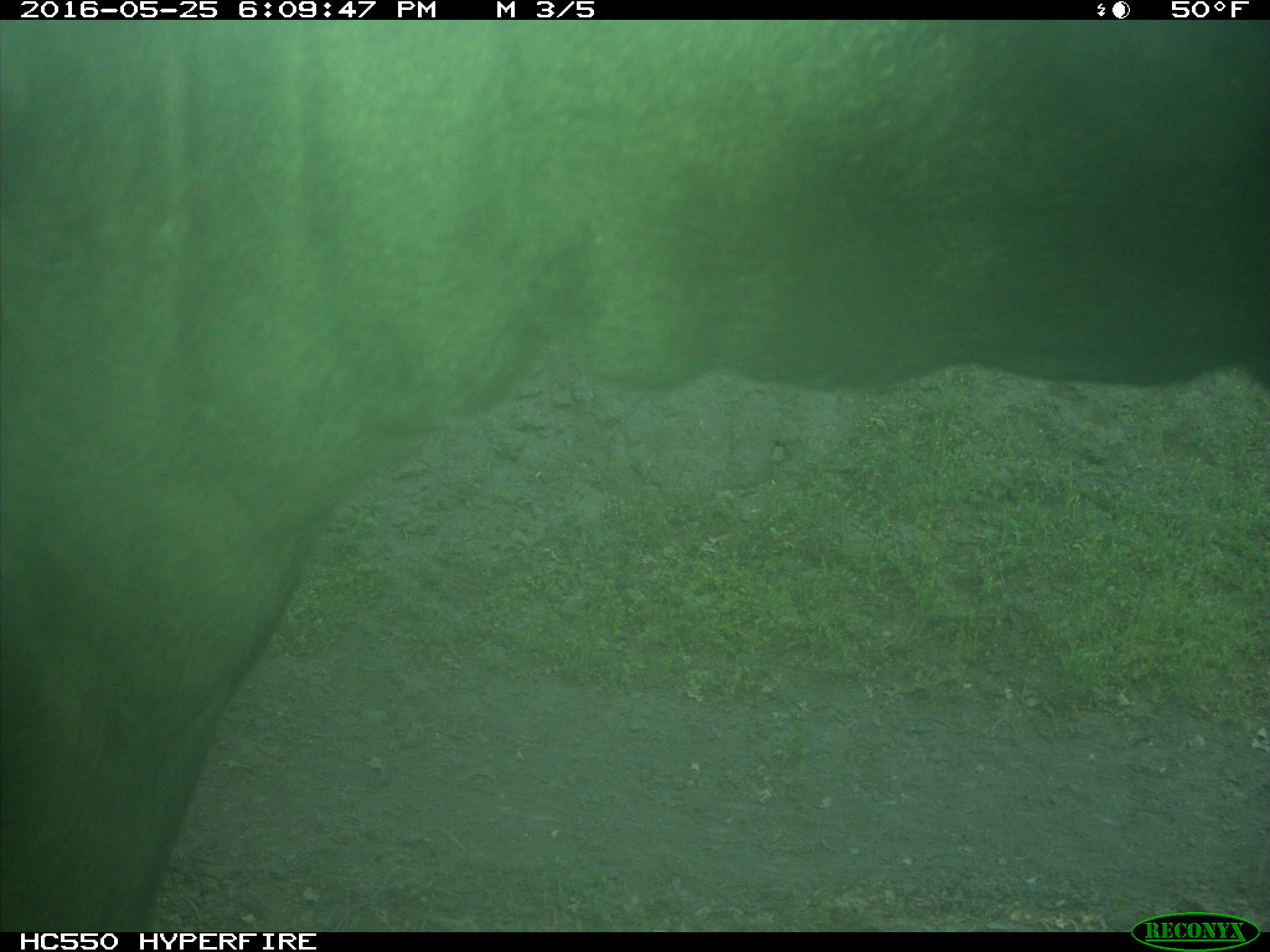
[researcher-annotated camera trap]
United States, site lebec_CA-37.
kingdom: Animalia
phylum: Chordata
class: Mammalia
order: Artiodactyla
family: Bovidae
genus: Bos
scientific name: Bos taurus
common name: domestic cow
Bos taurus (domestic cow).